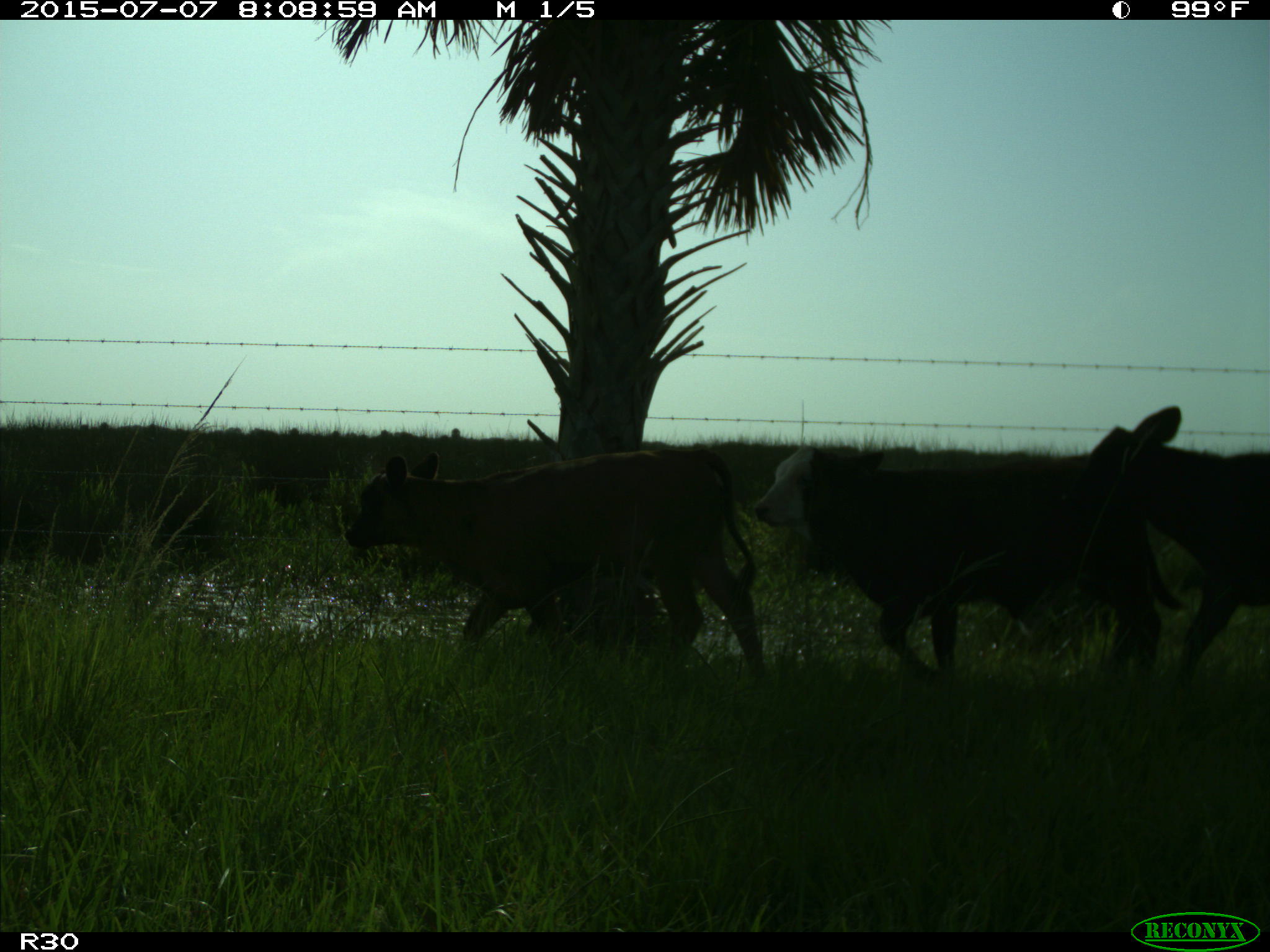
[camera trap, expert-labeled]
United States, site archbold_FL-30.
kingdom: Animalia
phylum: Chordata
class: Mammalia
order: Artiodactyla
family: Bovidae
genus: Bos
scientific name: Bos taurus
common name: domestic cow